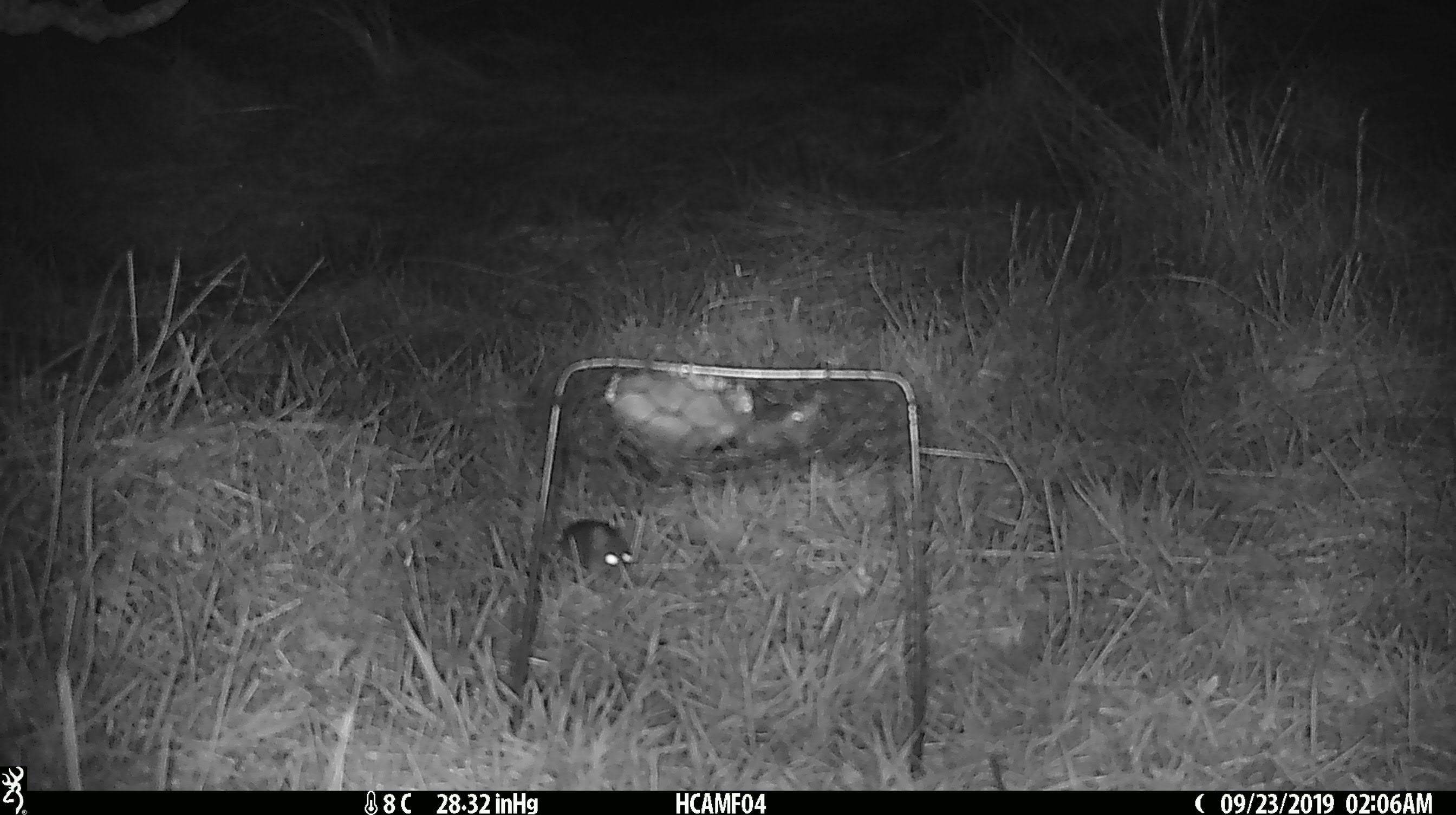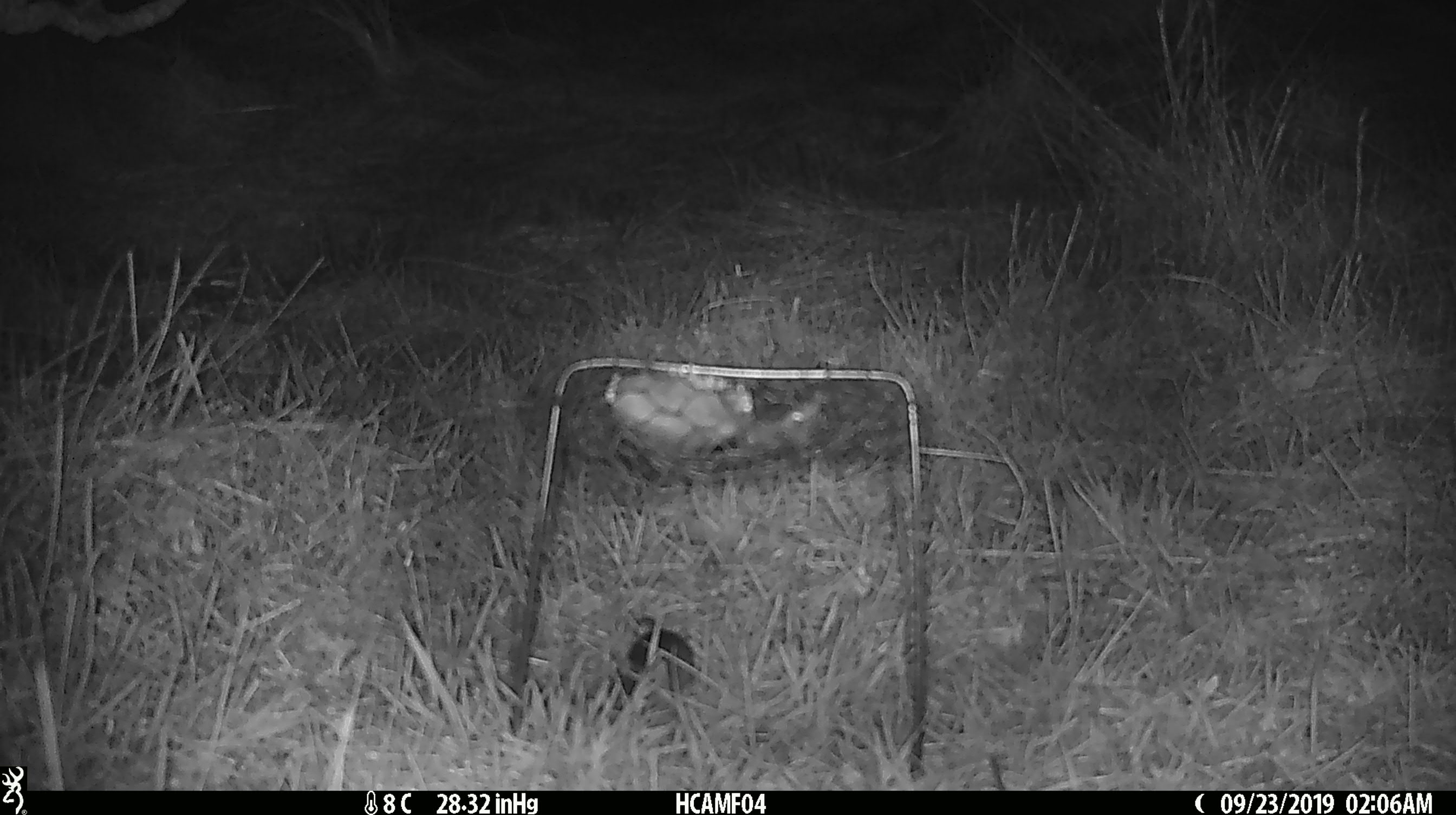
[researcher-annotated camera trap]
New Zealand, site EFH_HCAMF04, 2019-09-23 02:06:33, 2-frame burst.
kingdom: Animalia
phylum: Chordata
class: Mammalia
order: Rodentia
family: Muridae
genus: Mus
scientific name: Mus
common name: mouse